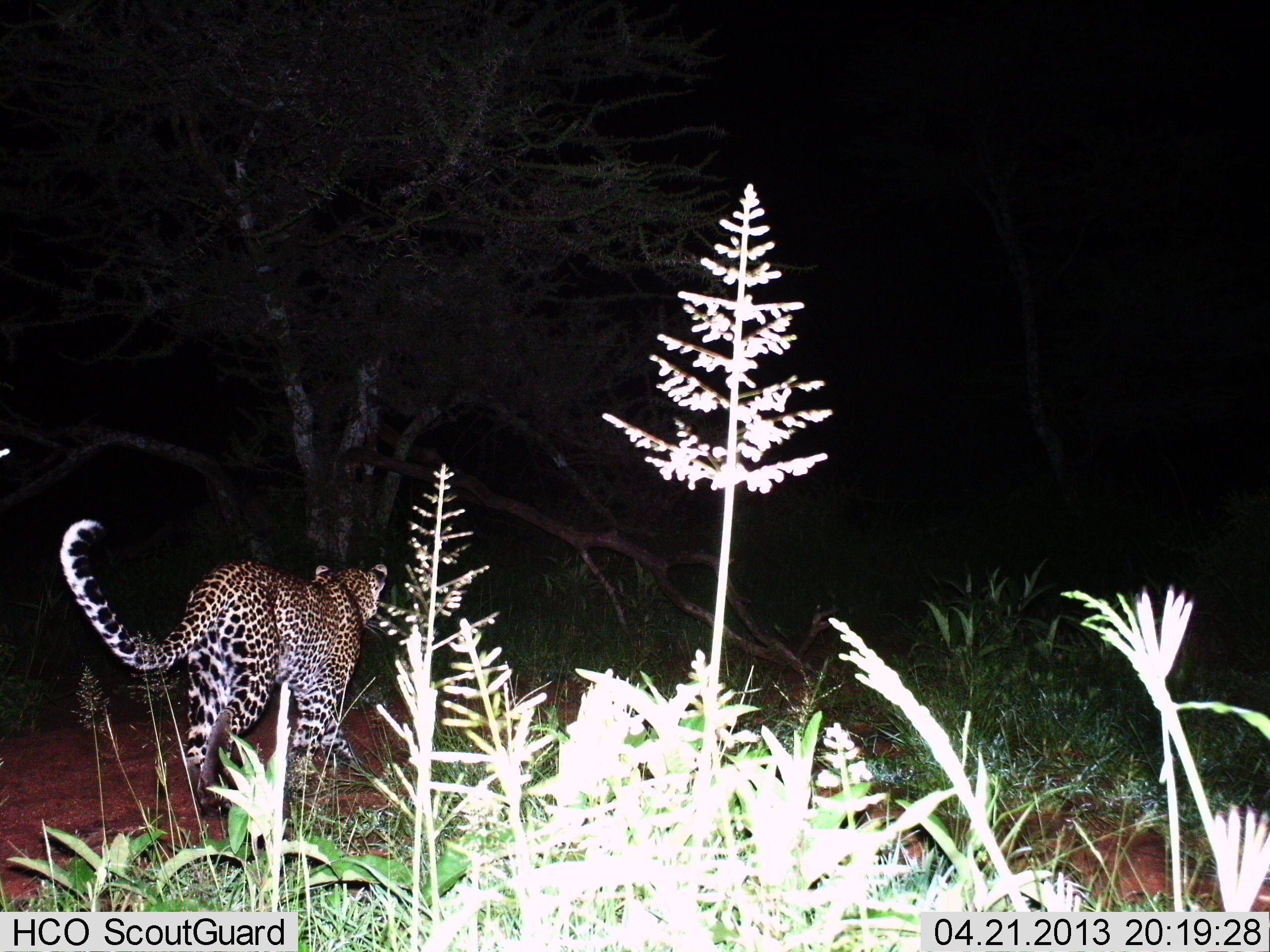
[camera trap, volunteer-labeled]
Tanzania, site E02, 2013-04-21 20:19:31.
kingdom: Animalia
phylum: Chordata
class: Mammalia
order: Carnivora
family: Felidae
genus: Panthera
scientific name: Panthera pardus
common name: leopard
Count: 1.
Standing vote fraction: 10%.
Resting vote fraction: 0%.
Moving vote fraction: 90%.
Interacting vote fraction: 0%.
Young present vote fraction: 0%.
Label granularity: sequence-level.